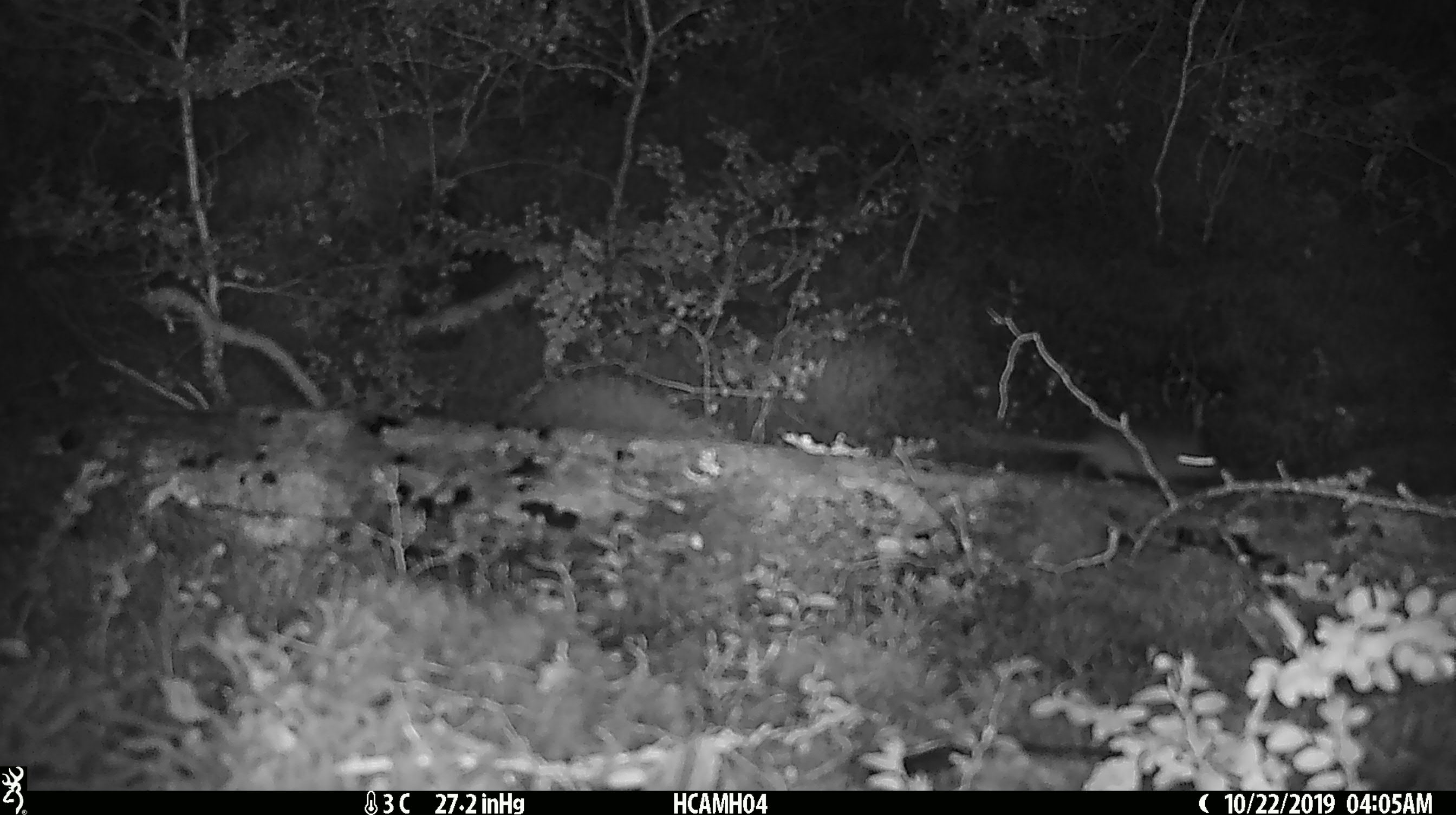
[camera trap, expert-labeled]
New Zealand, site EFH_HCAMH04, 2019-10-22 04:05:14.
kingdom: Animalia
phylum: Chordata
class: Mammalia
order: Rodentia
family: Muridae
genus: Mus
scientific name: Mus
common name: mouse